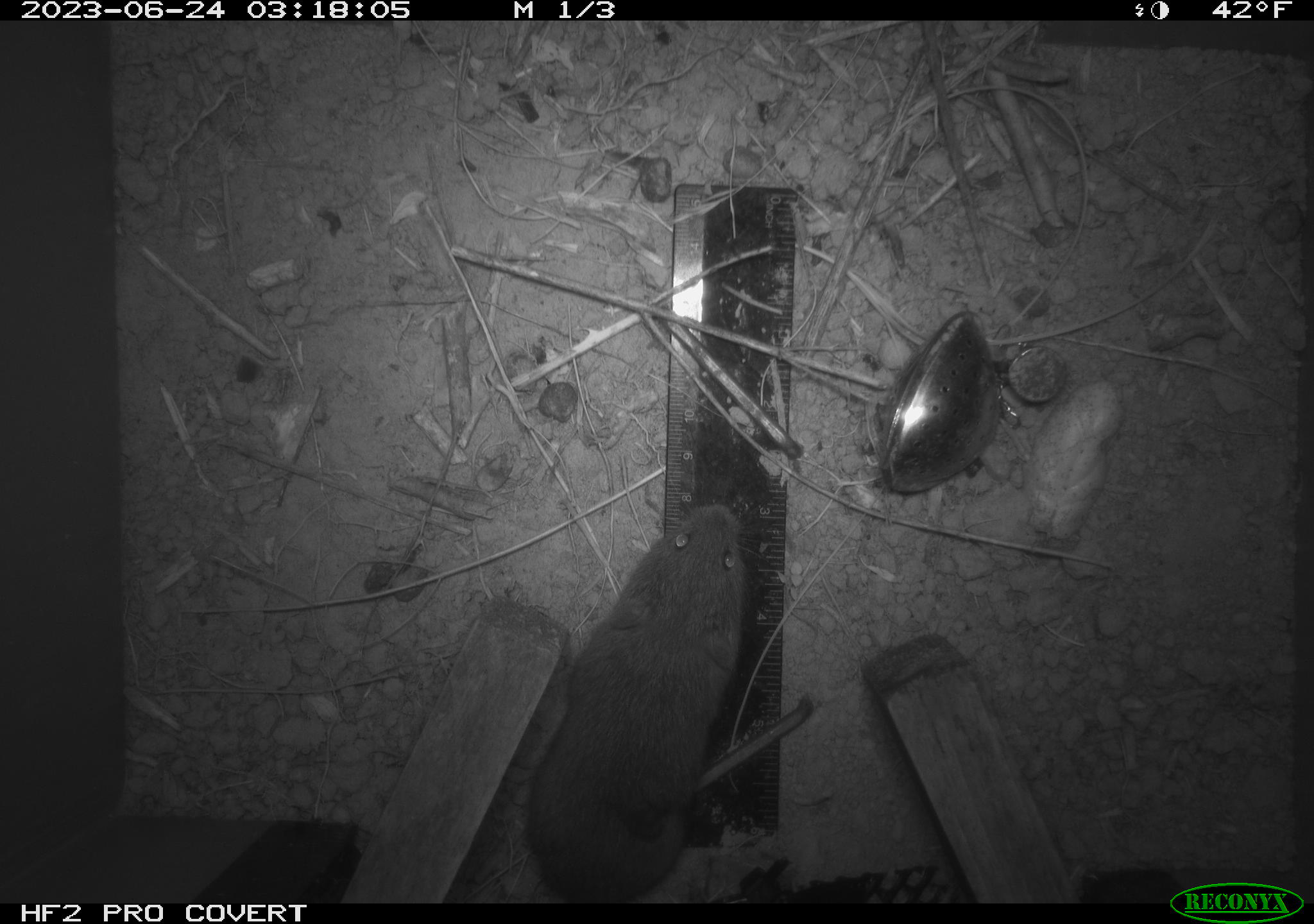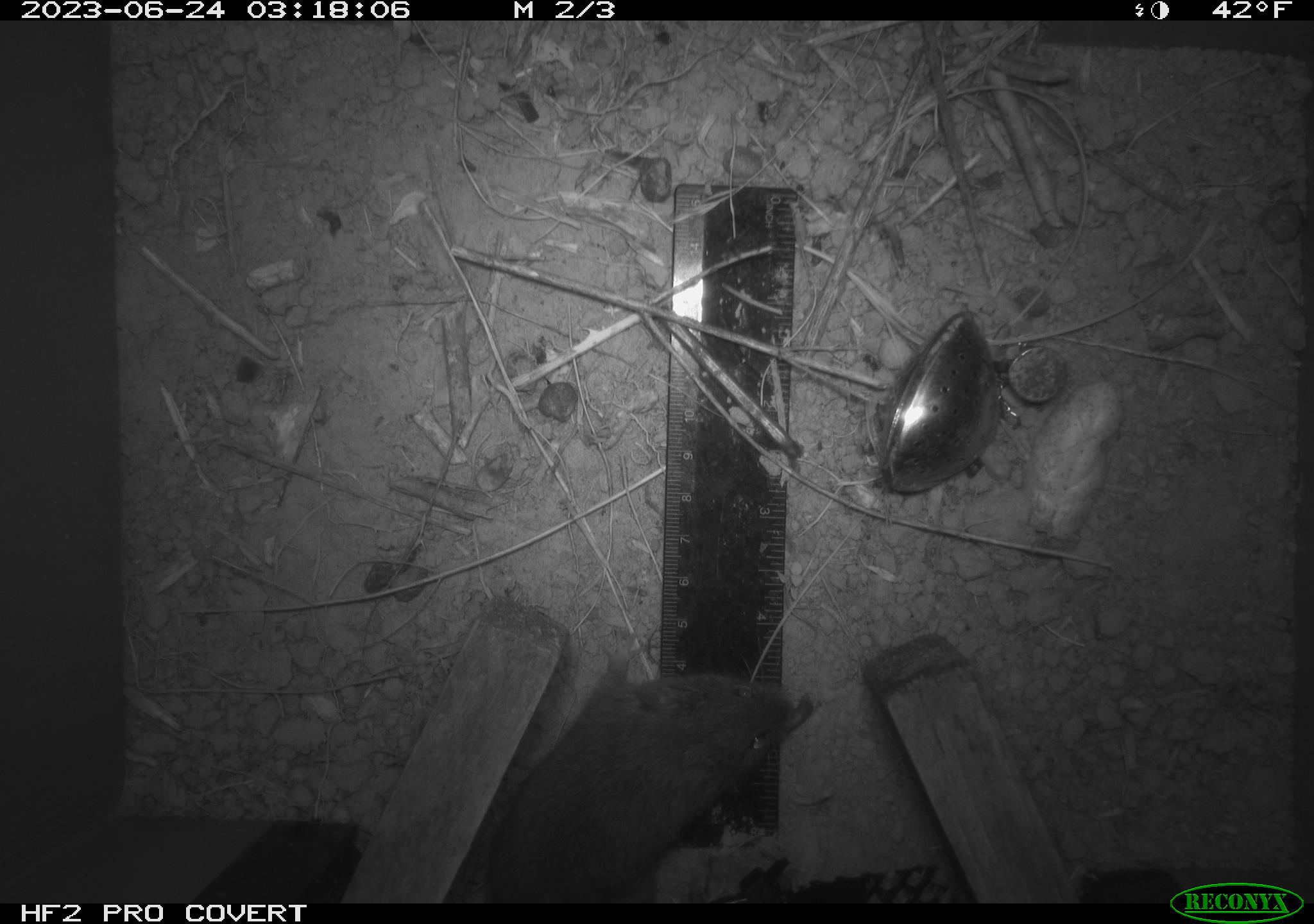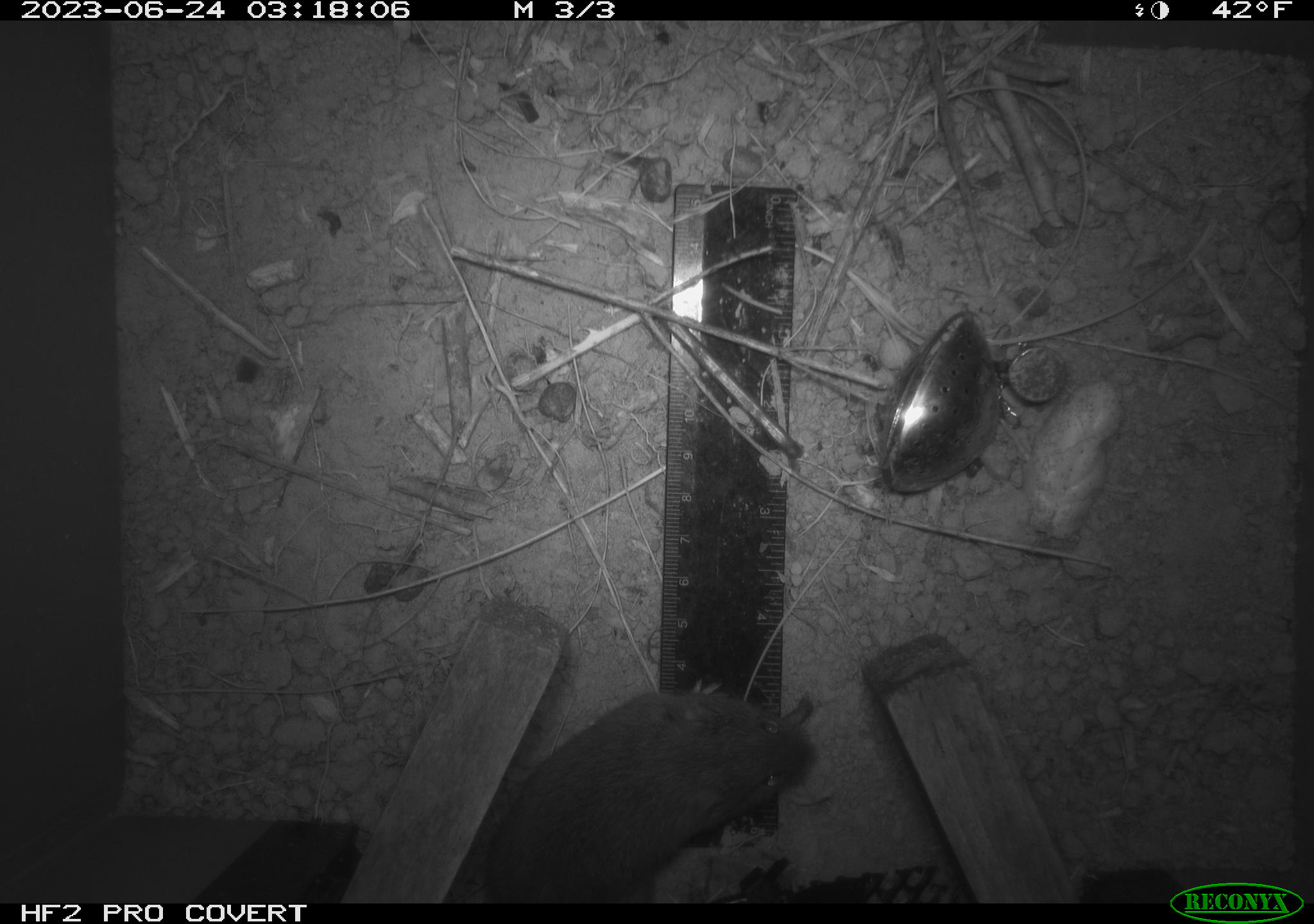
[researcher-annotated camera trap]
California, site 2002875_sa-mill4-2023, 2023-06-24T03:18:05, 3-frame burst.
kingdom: Animalia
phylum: Chordata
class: Mammalia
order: Rodentia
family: Cricetidae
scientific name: Arvicolinae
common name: voles, lemmings, and muskrats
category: arvicolinae subfamily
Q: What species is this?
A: Arvicolinae subfamily (voles, lemmings, and muskrats) (Arvicolinae).